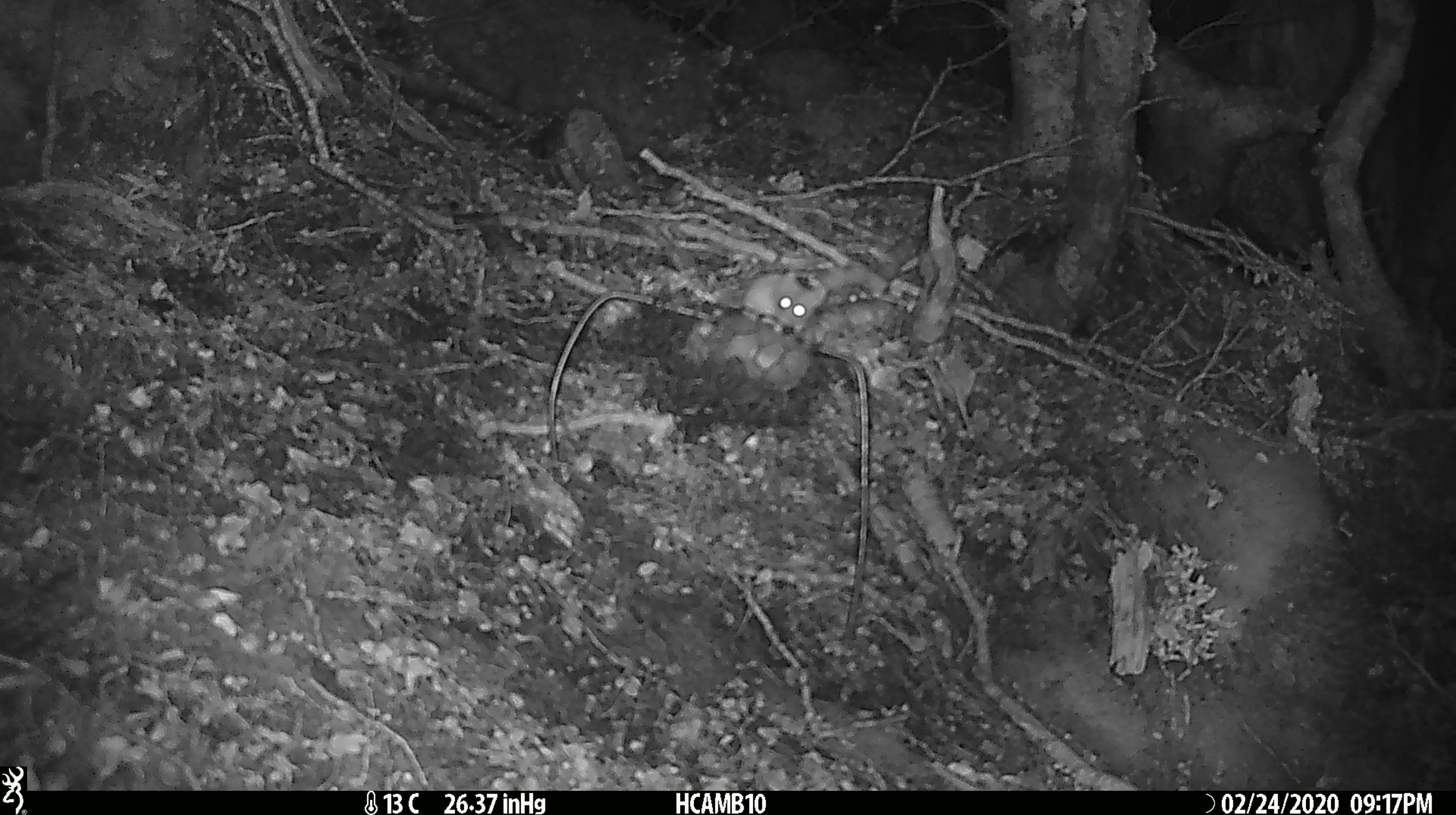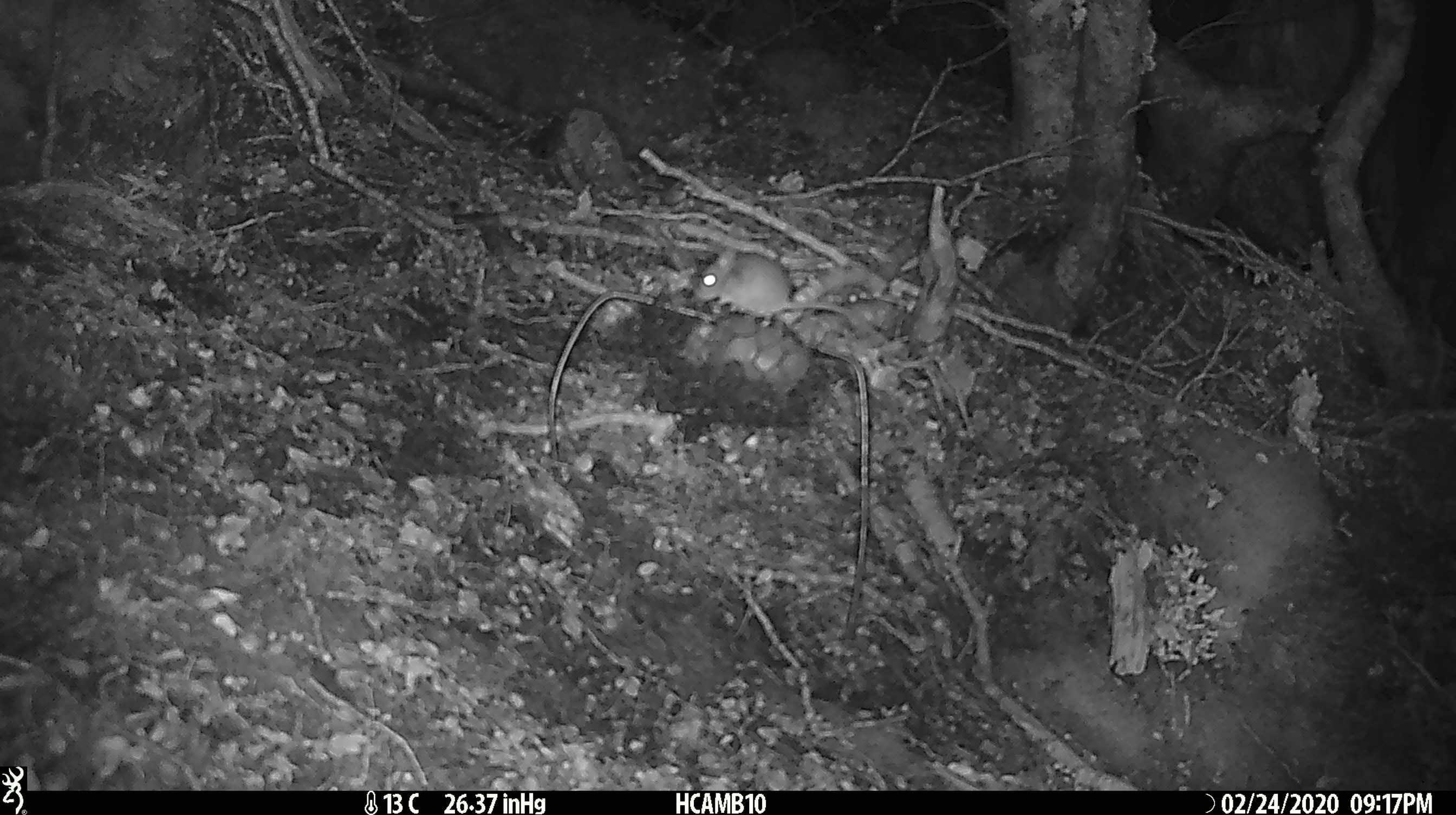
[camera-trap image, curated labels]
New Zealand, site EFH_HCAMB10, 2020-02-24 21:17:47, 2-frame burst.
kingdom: Animalia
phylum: Chordata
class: Mammalia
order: Rodentia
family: Muridae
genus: Mus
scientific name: Mus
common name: mouse